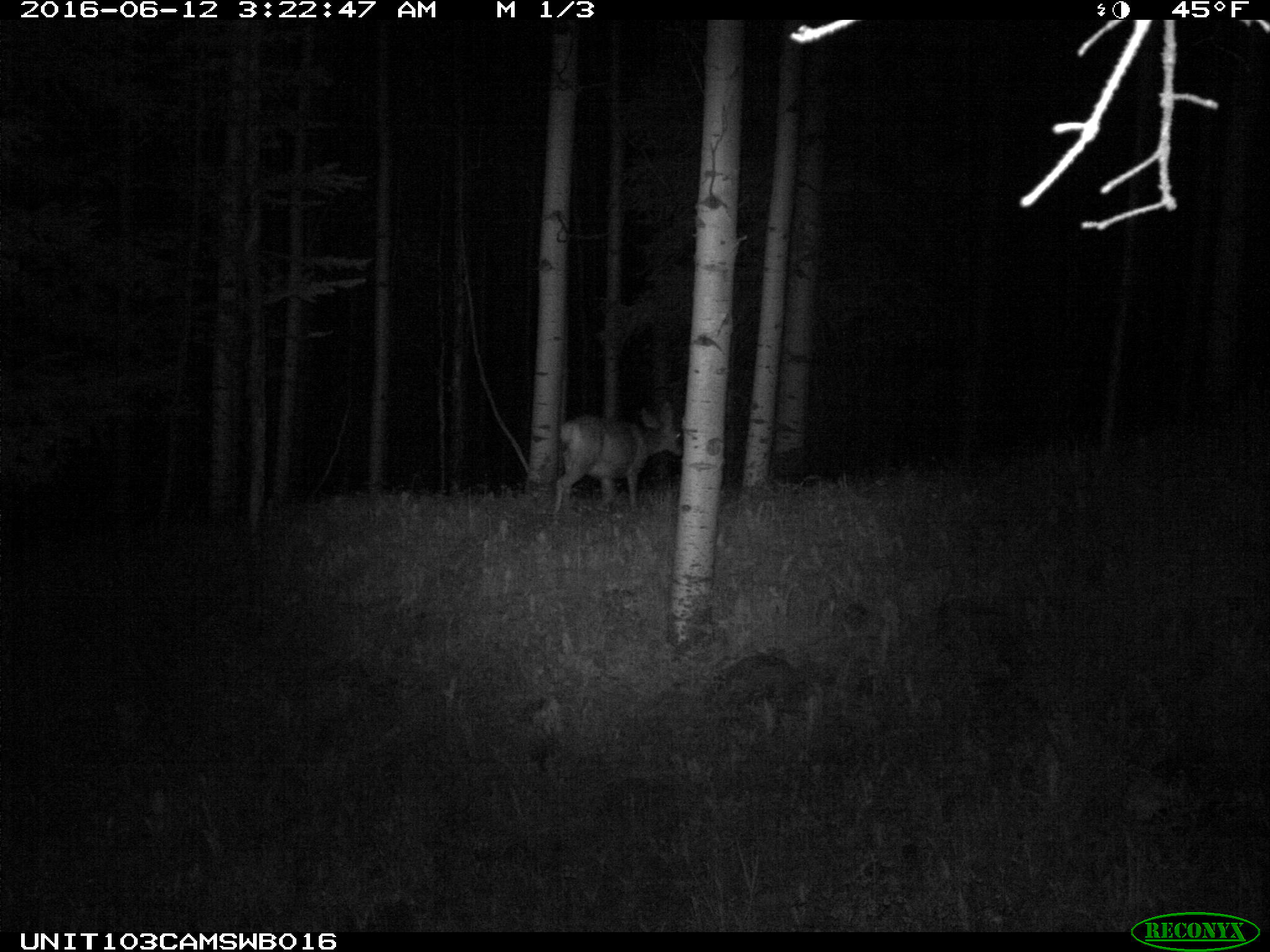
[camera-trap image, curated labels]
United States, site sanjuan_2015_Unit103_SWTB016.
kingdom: Animalia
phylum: Chordata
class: Mammalia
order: Artiodactyla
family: Cervidae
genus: Odocoileus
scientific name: Odocoileus hemionus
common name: mule deer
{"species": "Odocoileus hemionus (mule deer)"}